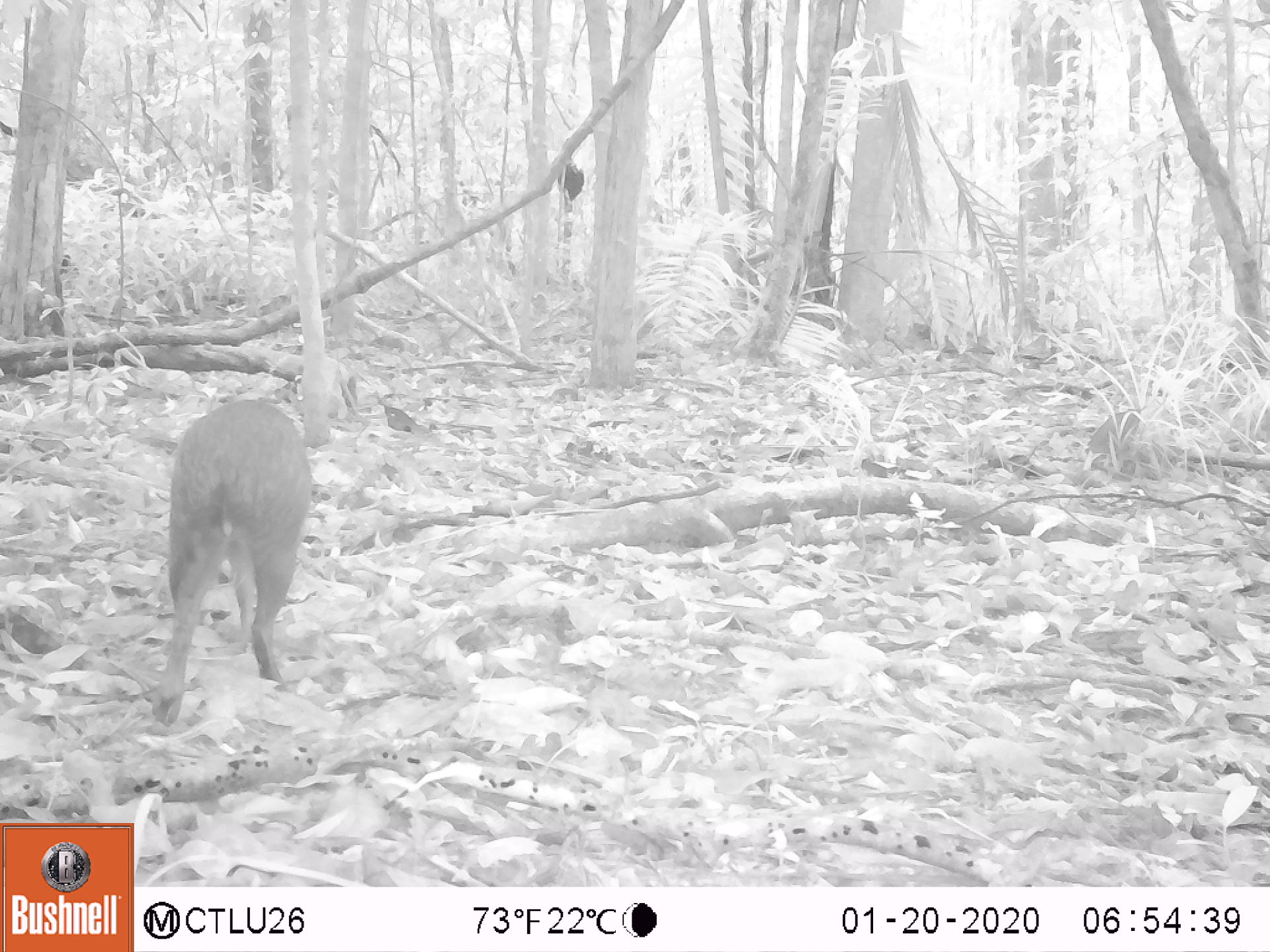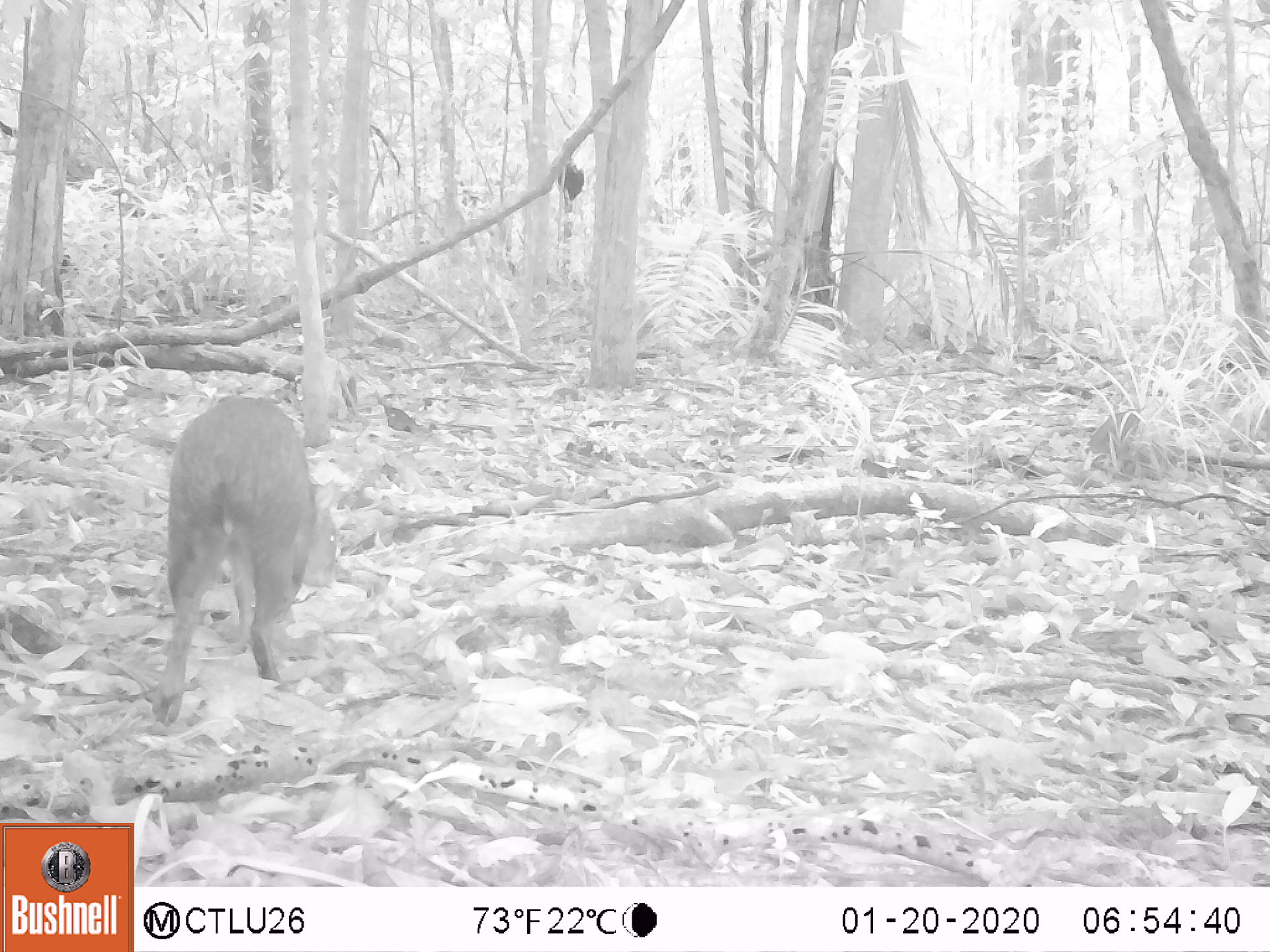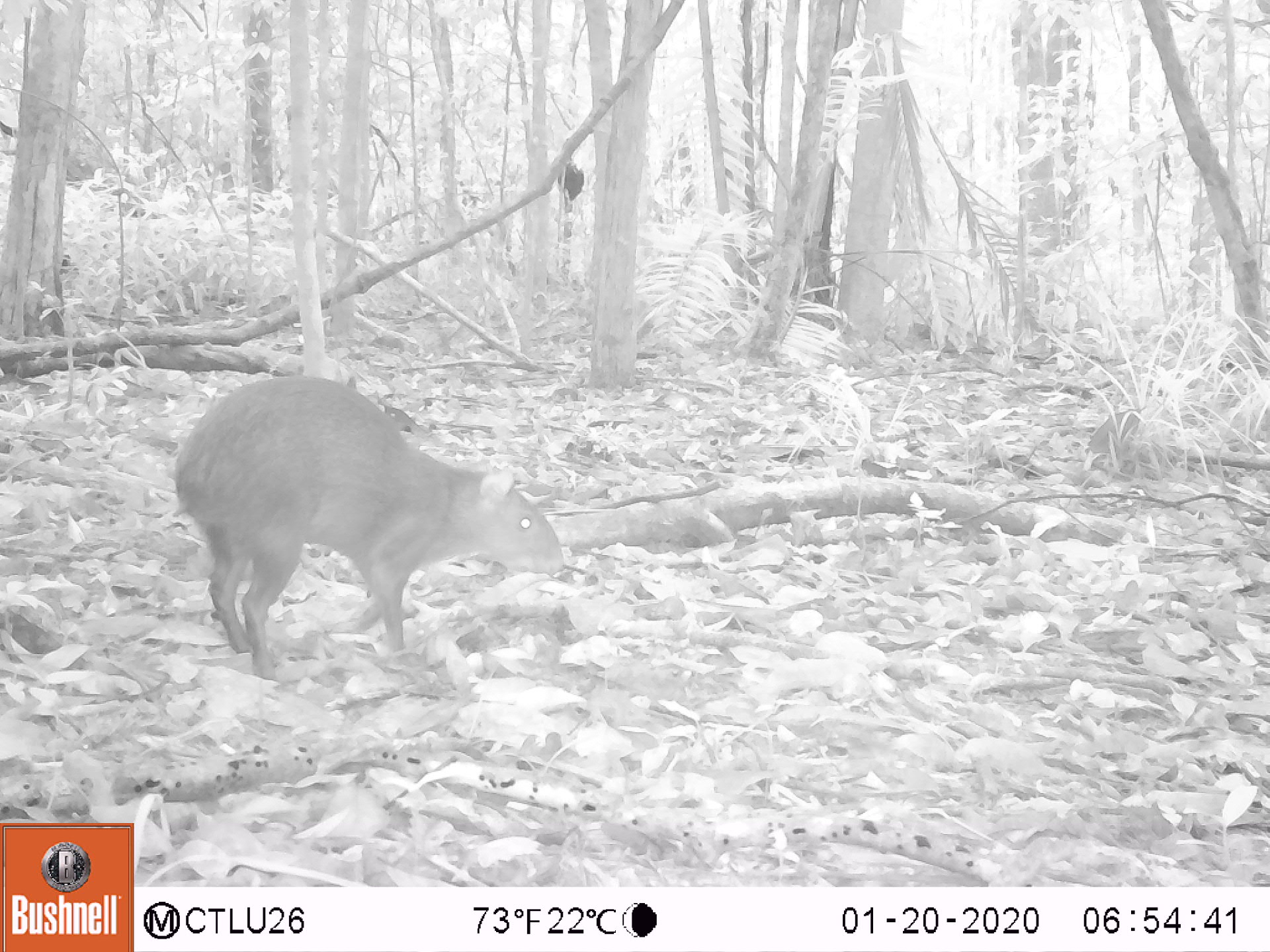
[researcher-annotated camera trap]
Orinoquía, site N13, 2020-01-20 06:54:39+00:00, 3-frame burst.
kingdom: Animalia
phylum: Chordata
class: Mammalia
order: Rodentia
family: Dasyproctidae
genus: Dasyprocta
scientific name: Dasyprocta fuliginosa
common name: black agouti